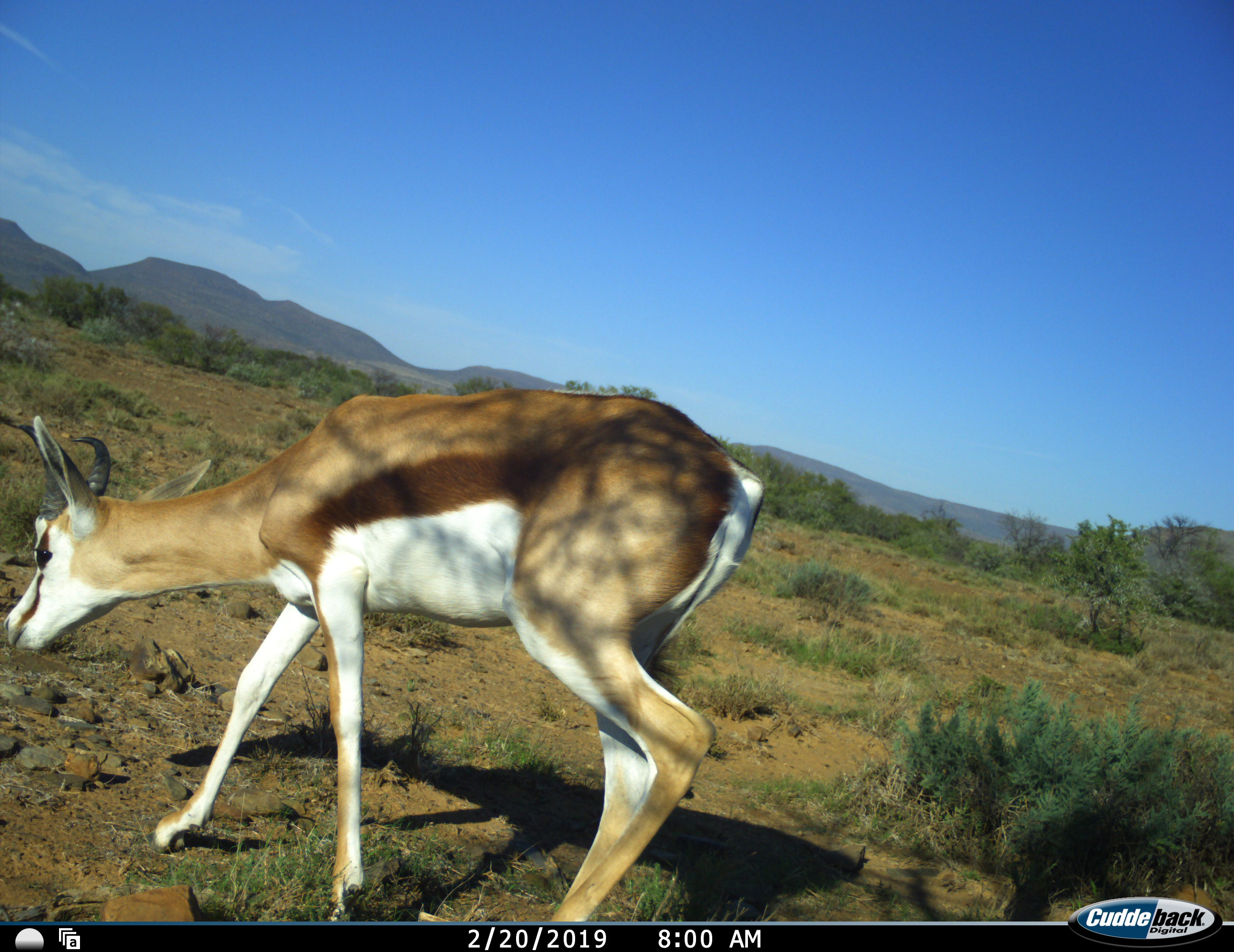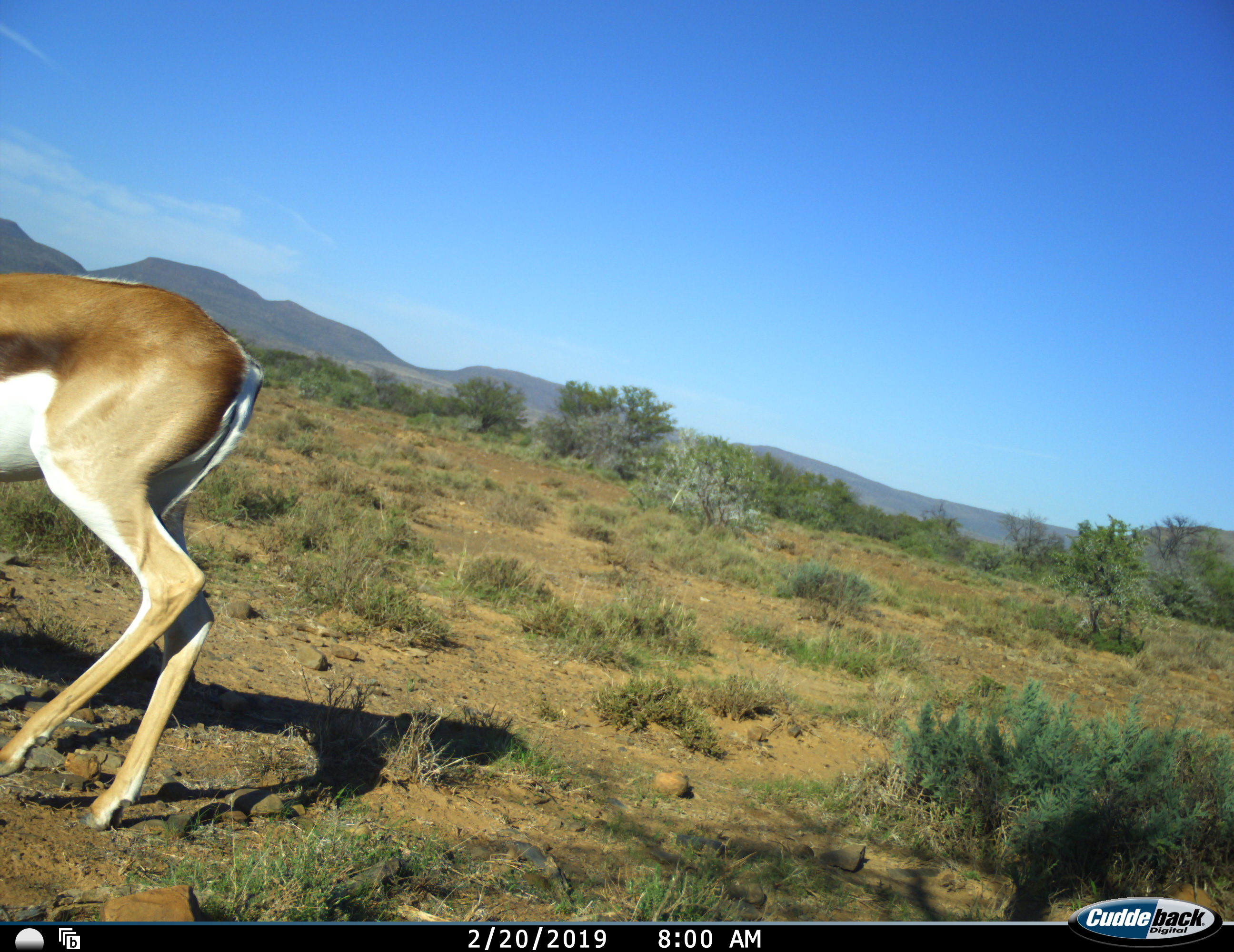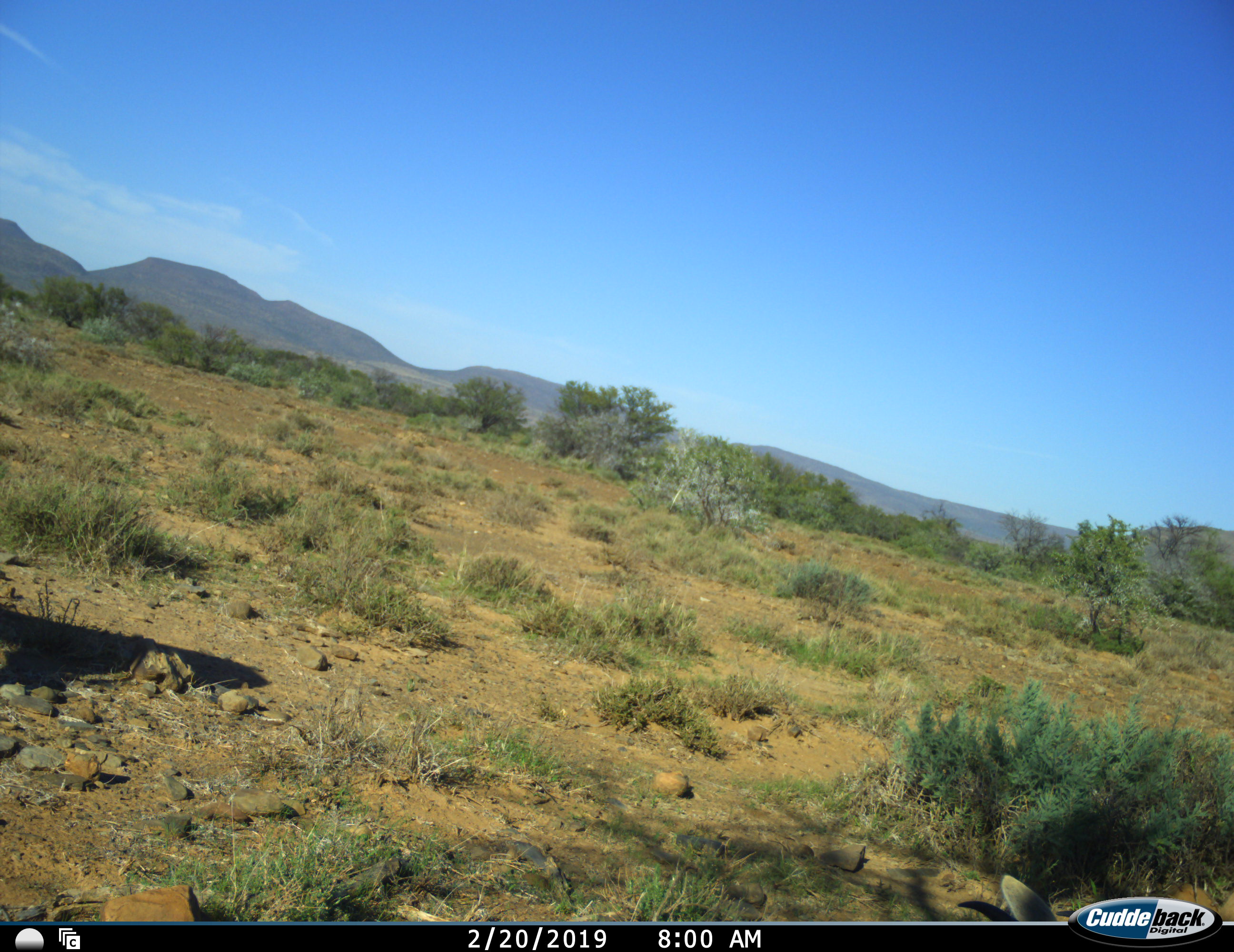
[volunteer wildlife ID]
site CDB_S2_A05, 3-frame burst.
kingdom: Animalia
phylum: Chordata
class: Mammalia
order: Artiodactyla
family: Bovidae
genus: Antidorcas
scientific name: Antidorcas marsupialis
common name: springbok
Springbok (Antidorcas marsupialis), count 1. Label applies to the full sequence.